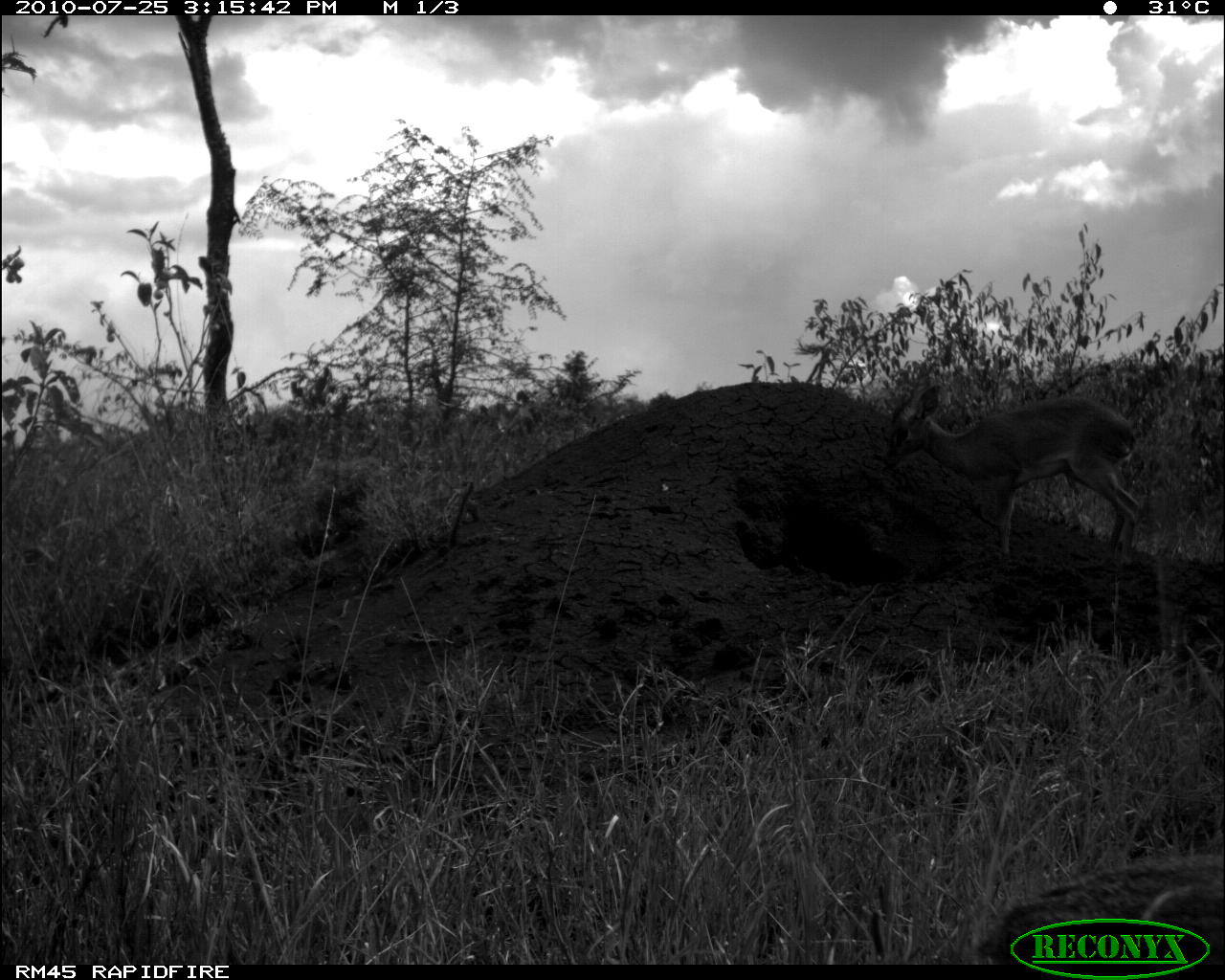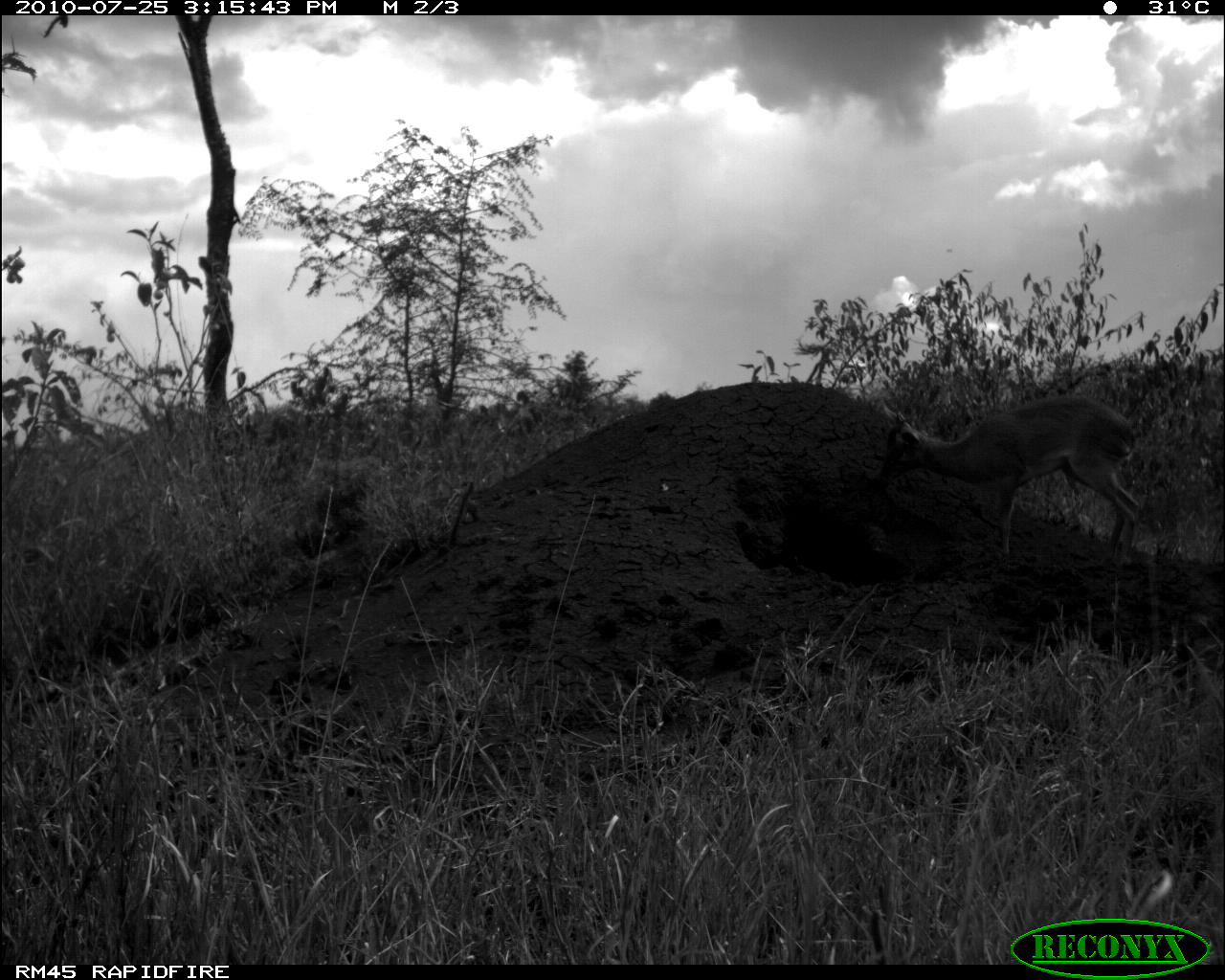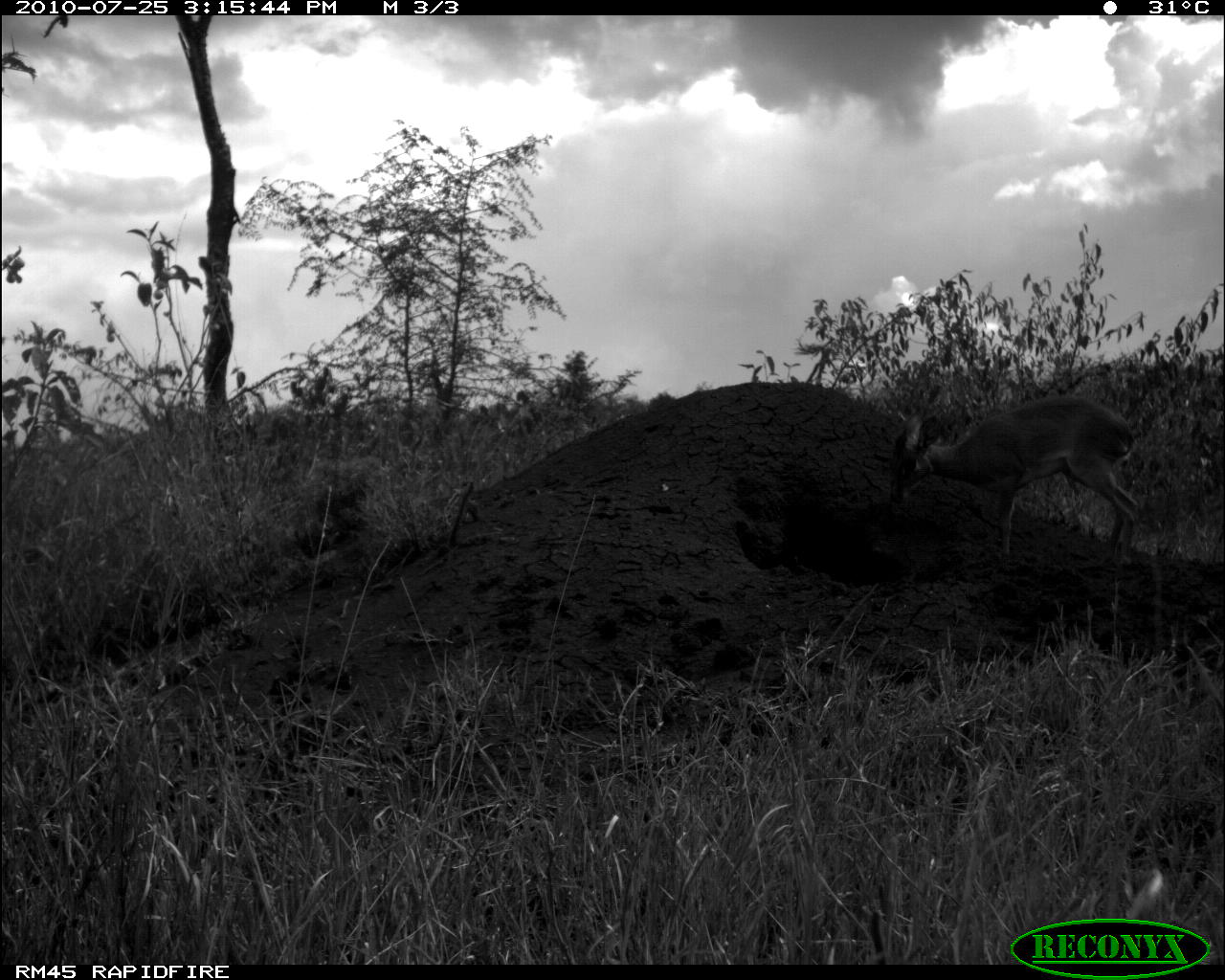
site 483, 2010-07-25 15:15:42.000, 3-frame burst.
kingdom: Animalia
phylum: Chordata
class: Mammalia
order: Artiodactyla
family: Bovidae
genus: Madoqua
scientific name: Madoqua guentheri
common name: günther's dik-dik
Madoqua guentheri (günther's dik-dik), count 2.